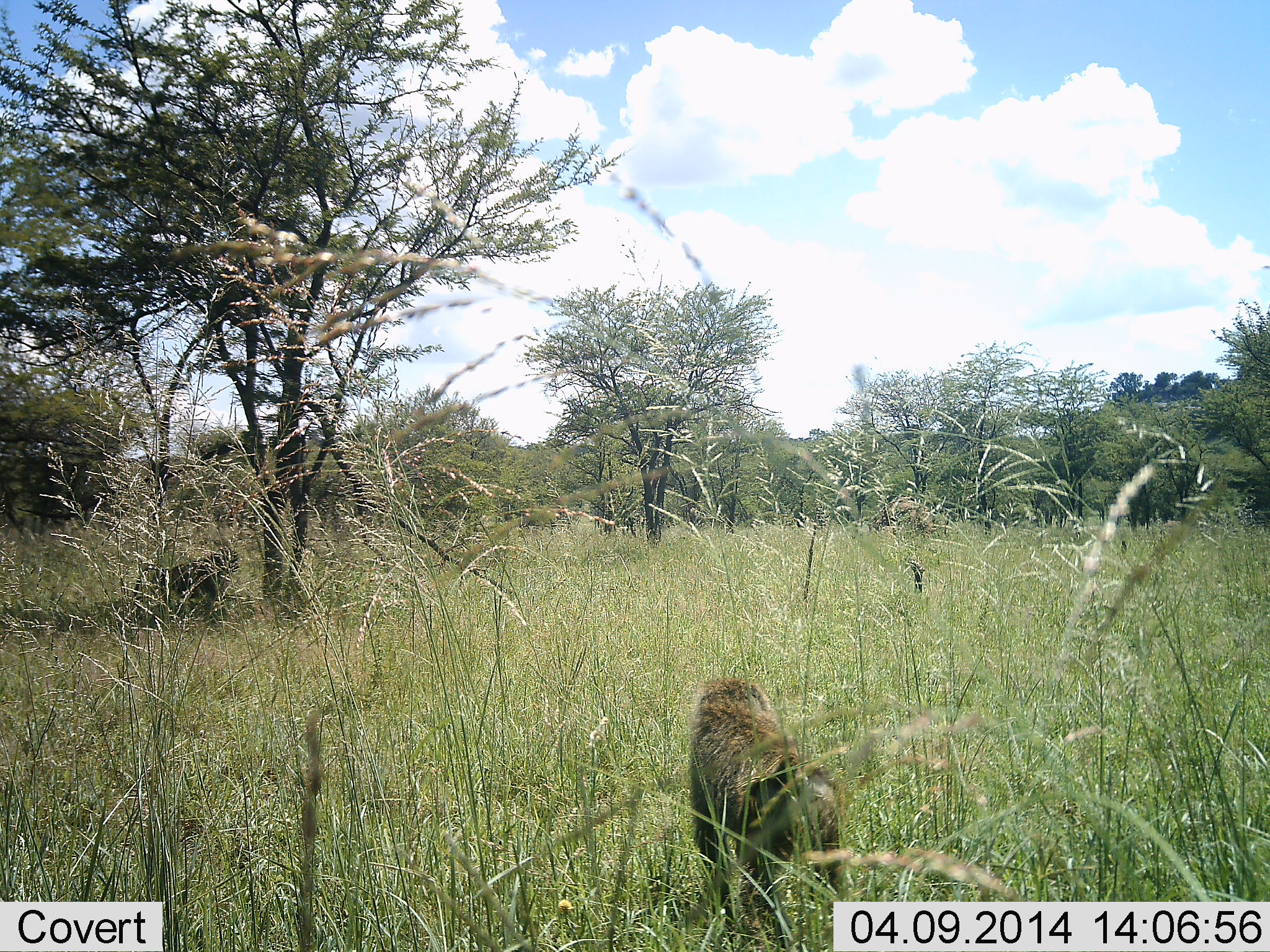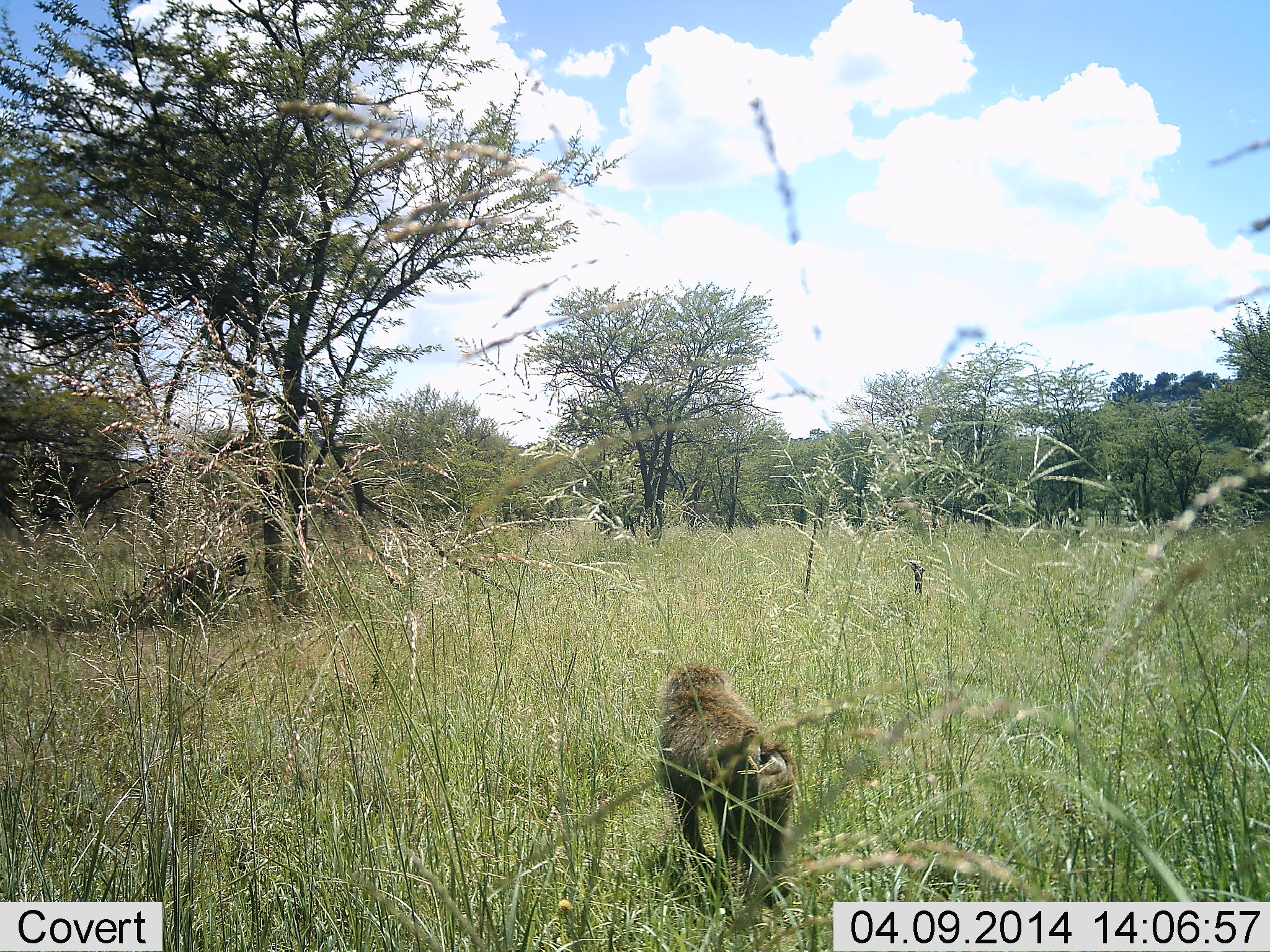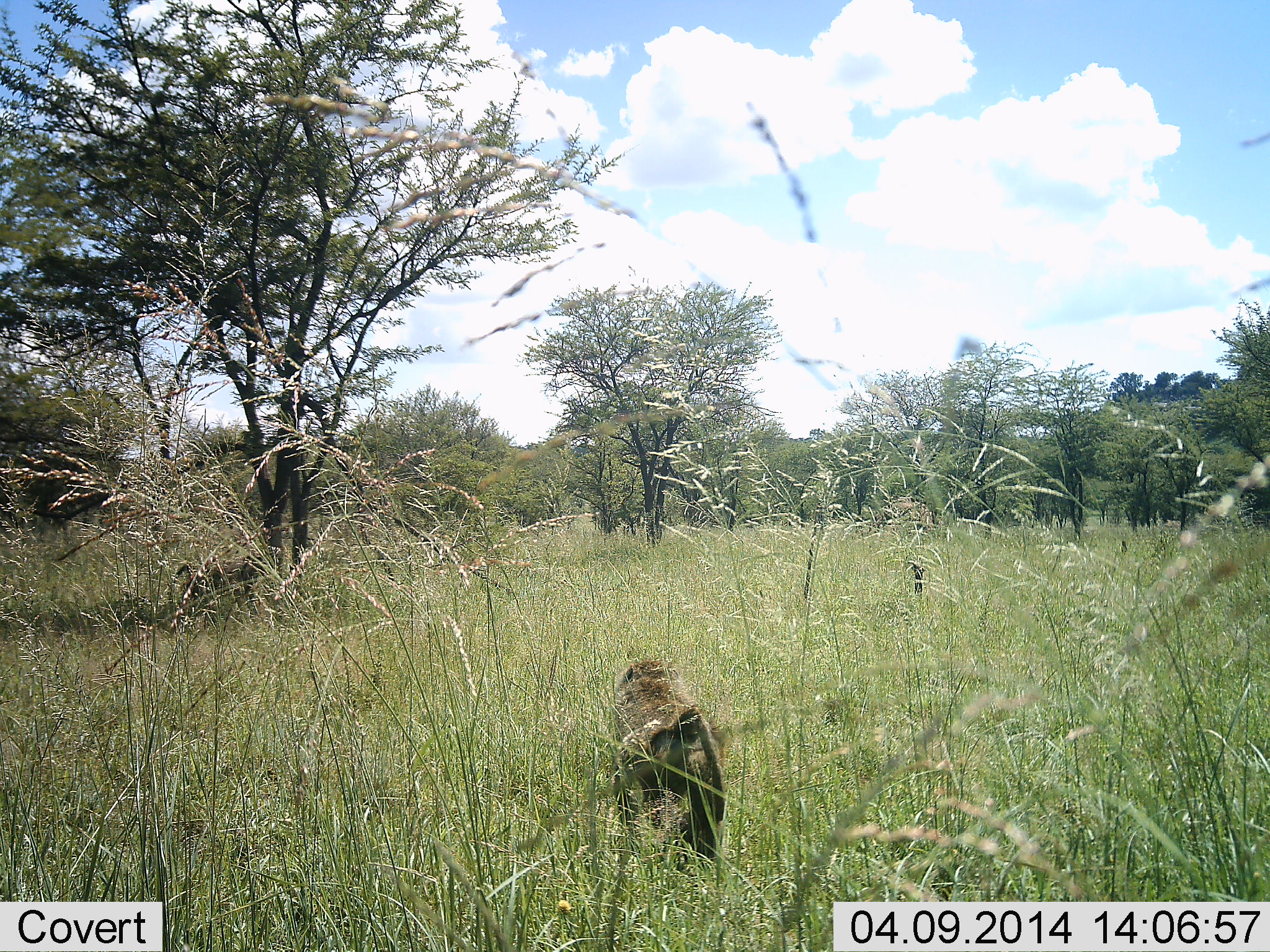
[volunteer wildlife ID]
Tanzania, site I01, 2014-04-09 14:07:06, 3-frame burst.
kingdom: Animalia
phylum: Chordata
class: Mammalia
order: Primates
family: Cercopithecidae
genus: Papio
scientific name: Papio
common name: baboon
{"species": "baboon (Papio)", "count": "1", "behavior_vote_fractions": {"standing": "30%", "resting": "0%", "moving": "80%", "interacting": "0%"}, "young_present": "0%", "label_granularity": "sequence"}